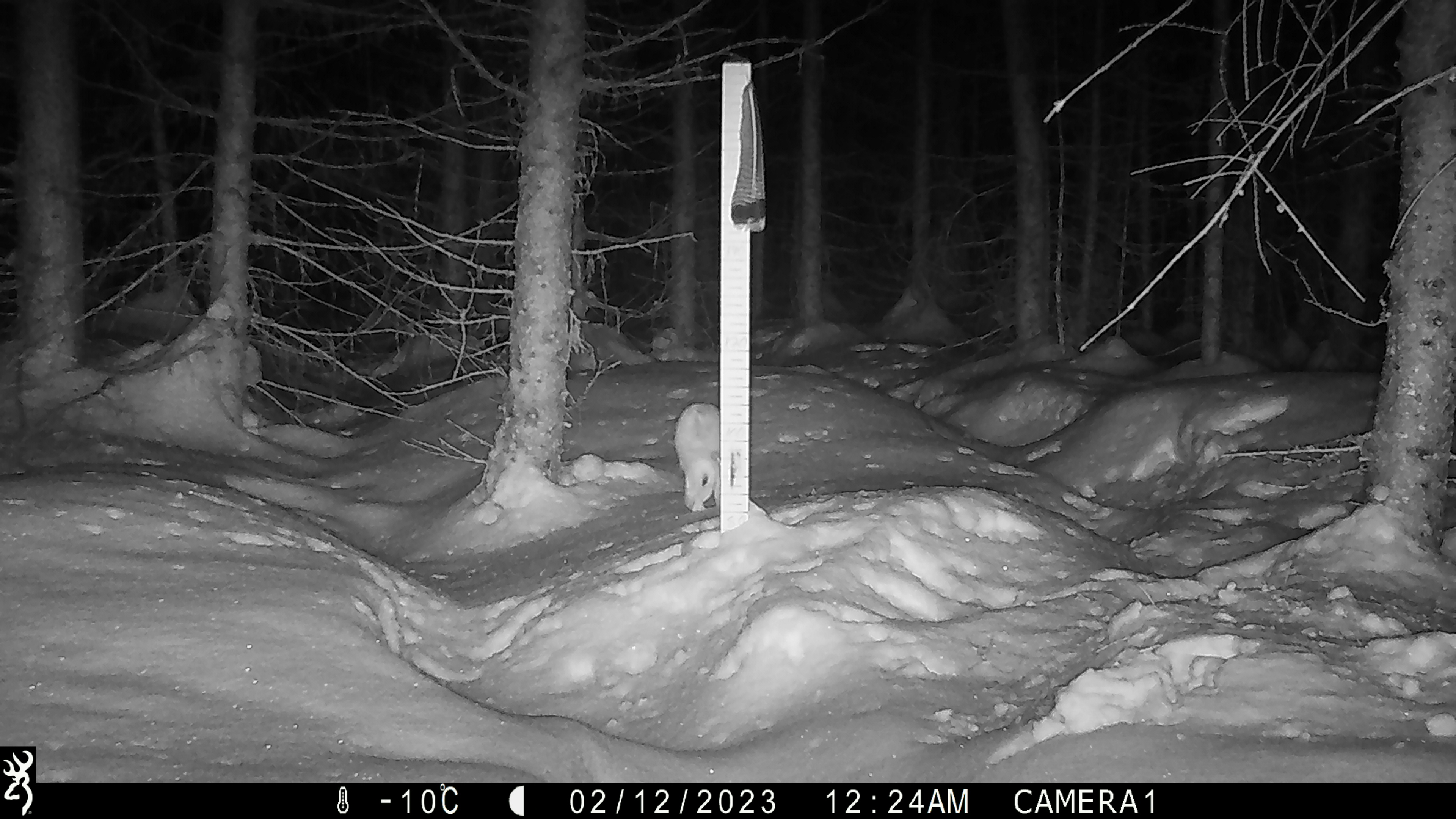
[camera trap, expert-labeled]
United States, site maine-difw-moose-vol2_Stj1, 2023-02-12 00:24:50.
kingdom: Animalia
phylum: Chordata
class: Mammalia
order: Lagomorpha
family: Leporidae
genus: Lepus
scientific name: Lepus americanus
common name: snowshoe hare